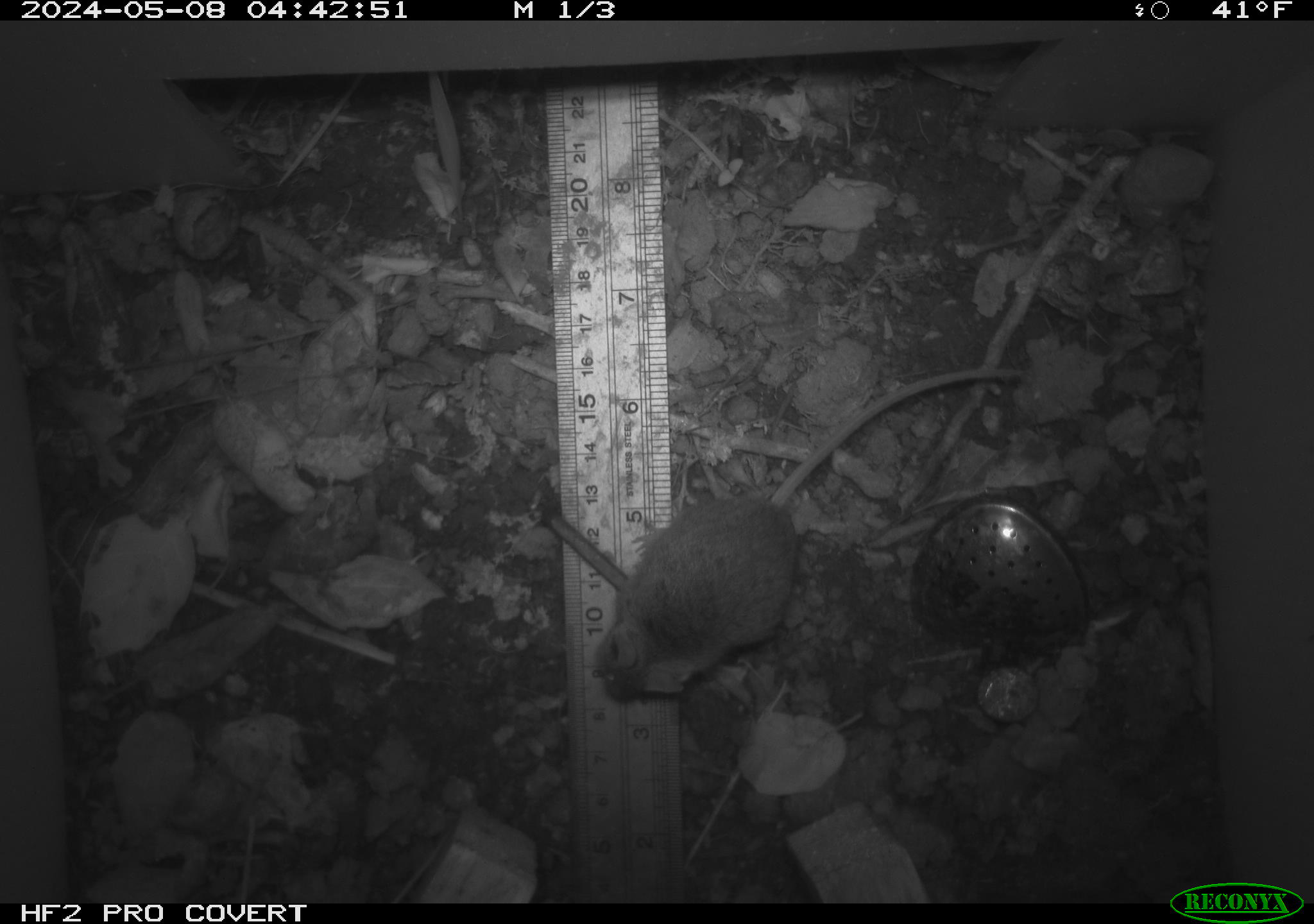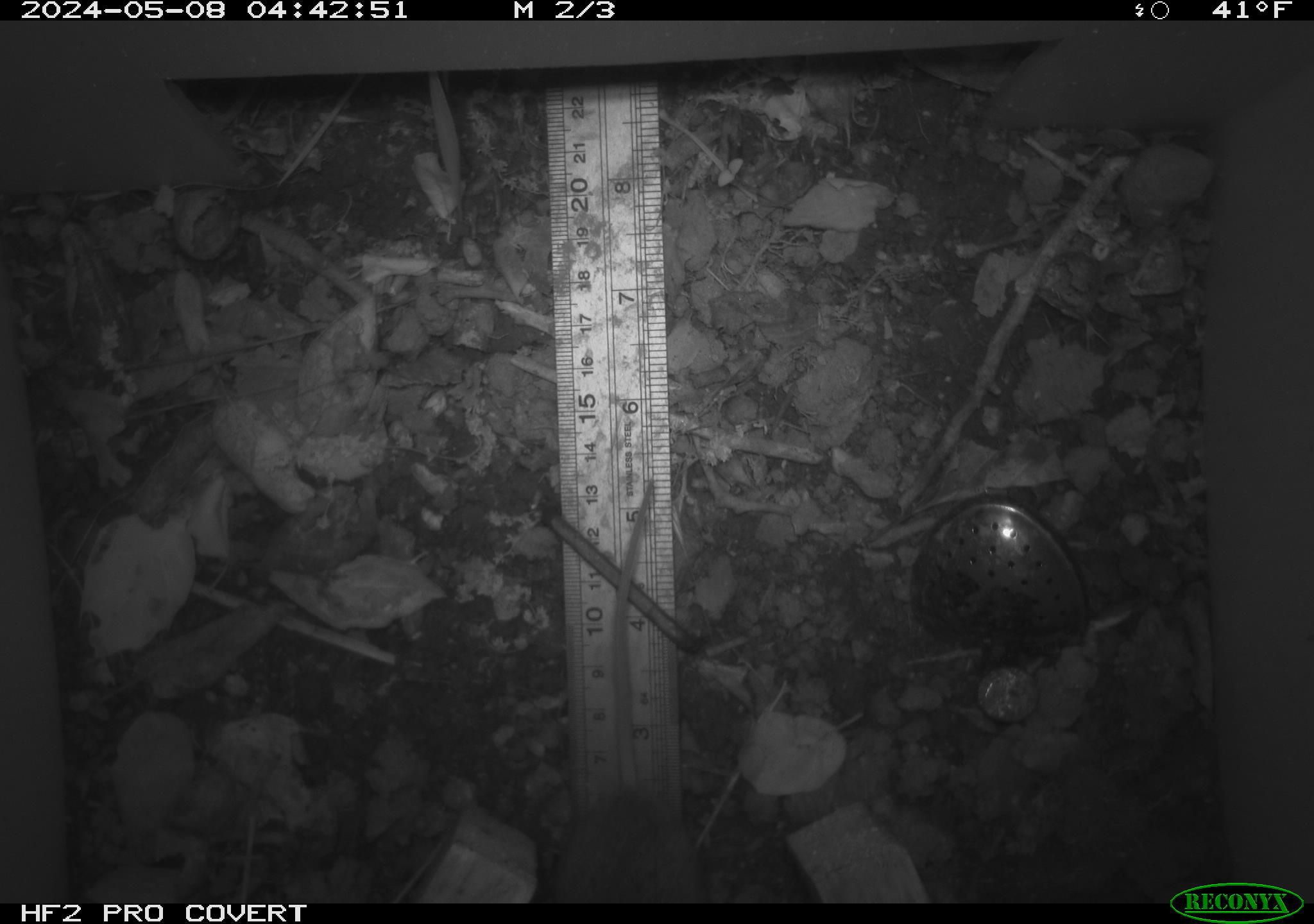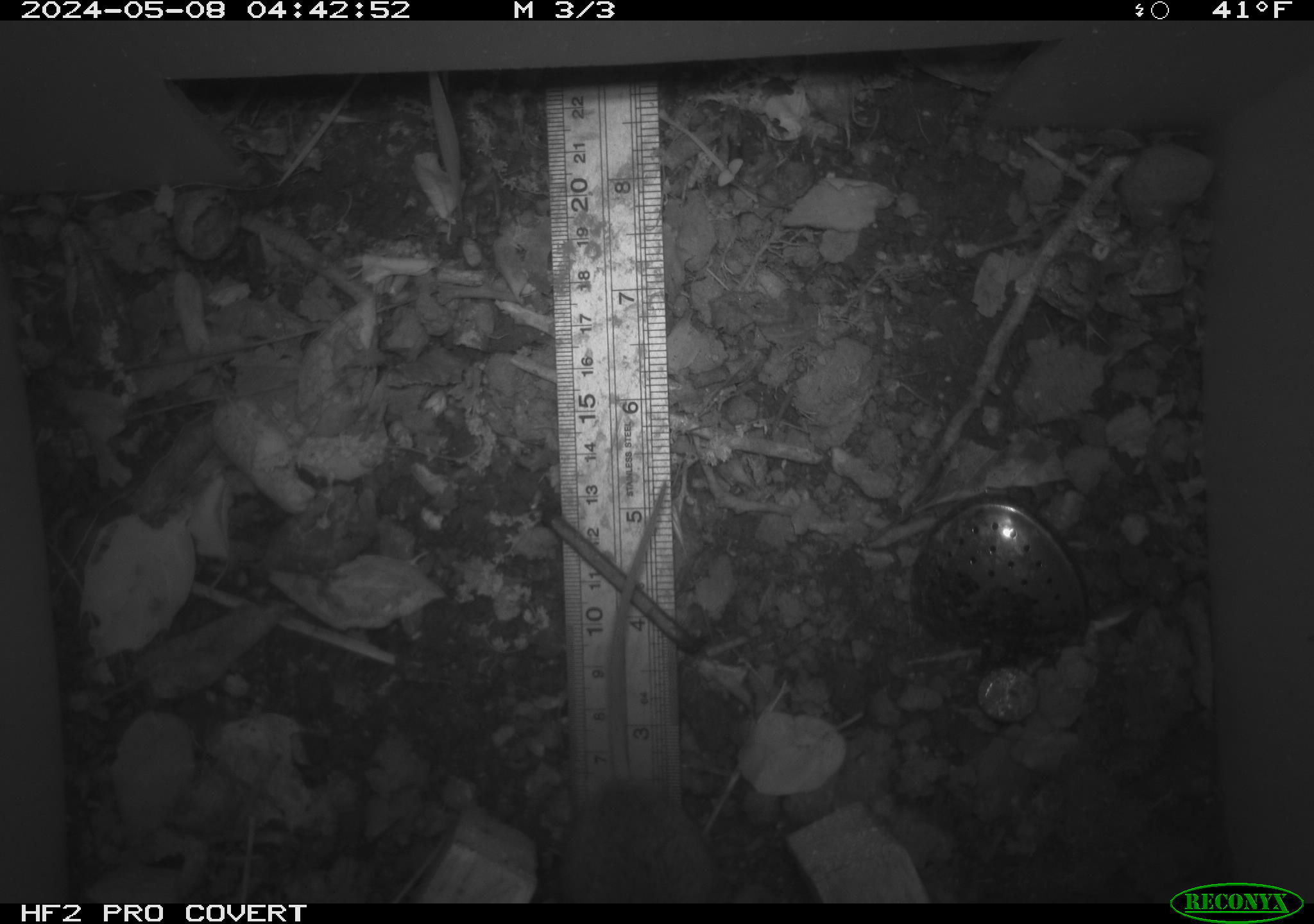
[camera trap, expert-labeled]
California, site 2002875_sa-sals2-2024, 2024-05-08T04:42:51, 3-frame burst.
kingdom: Animalia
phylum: Chordata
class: Mammalia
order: Rodentia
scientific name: Rodentia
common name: mouse species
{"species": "mouse species (Rodentia)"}